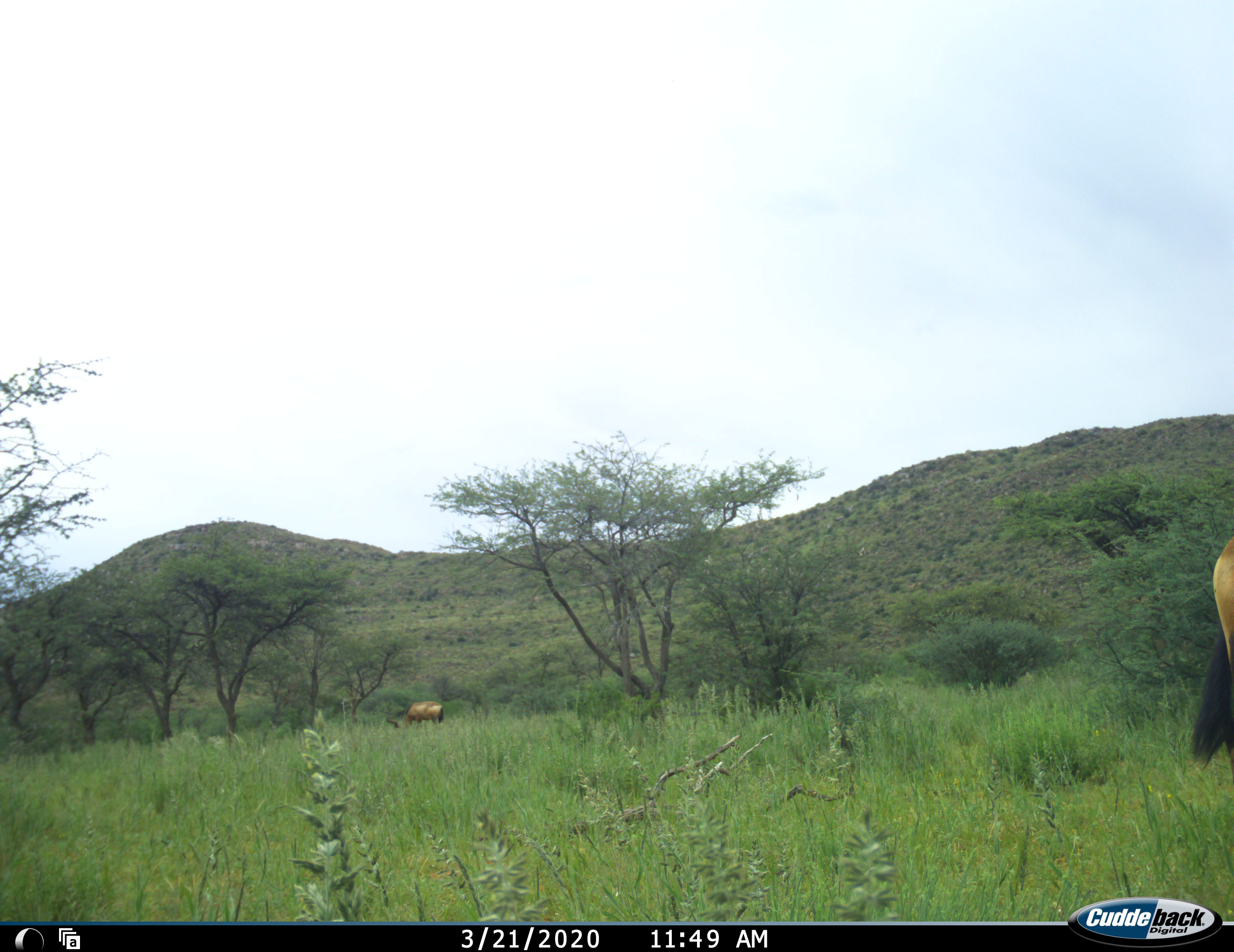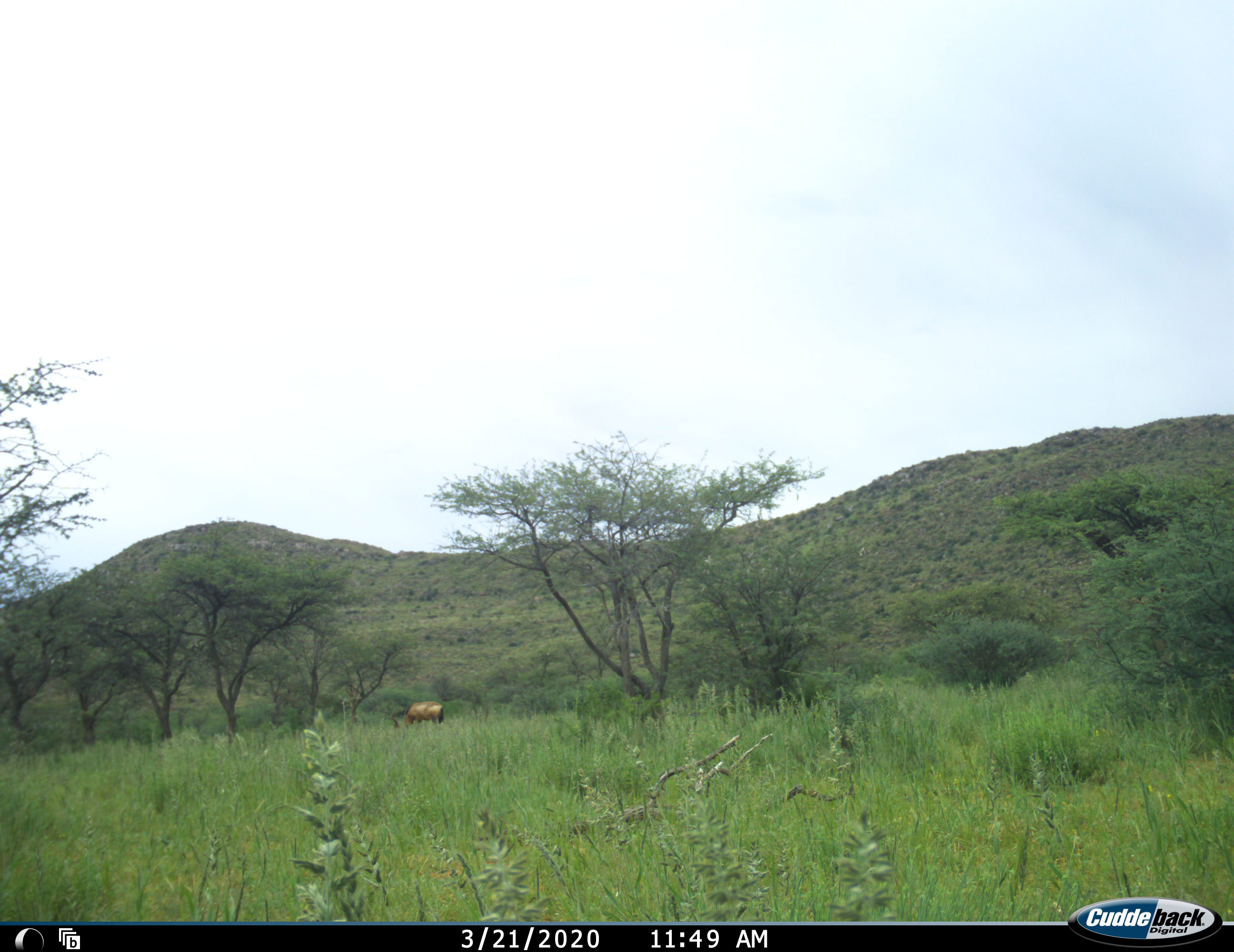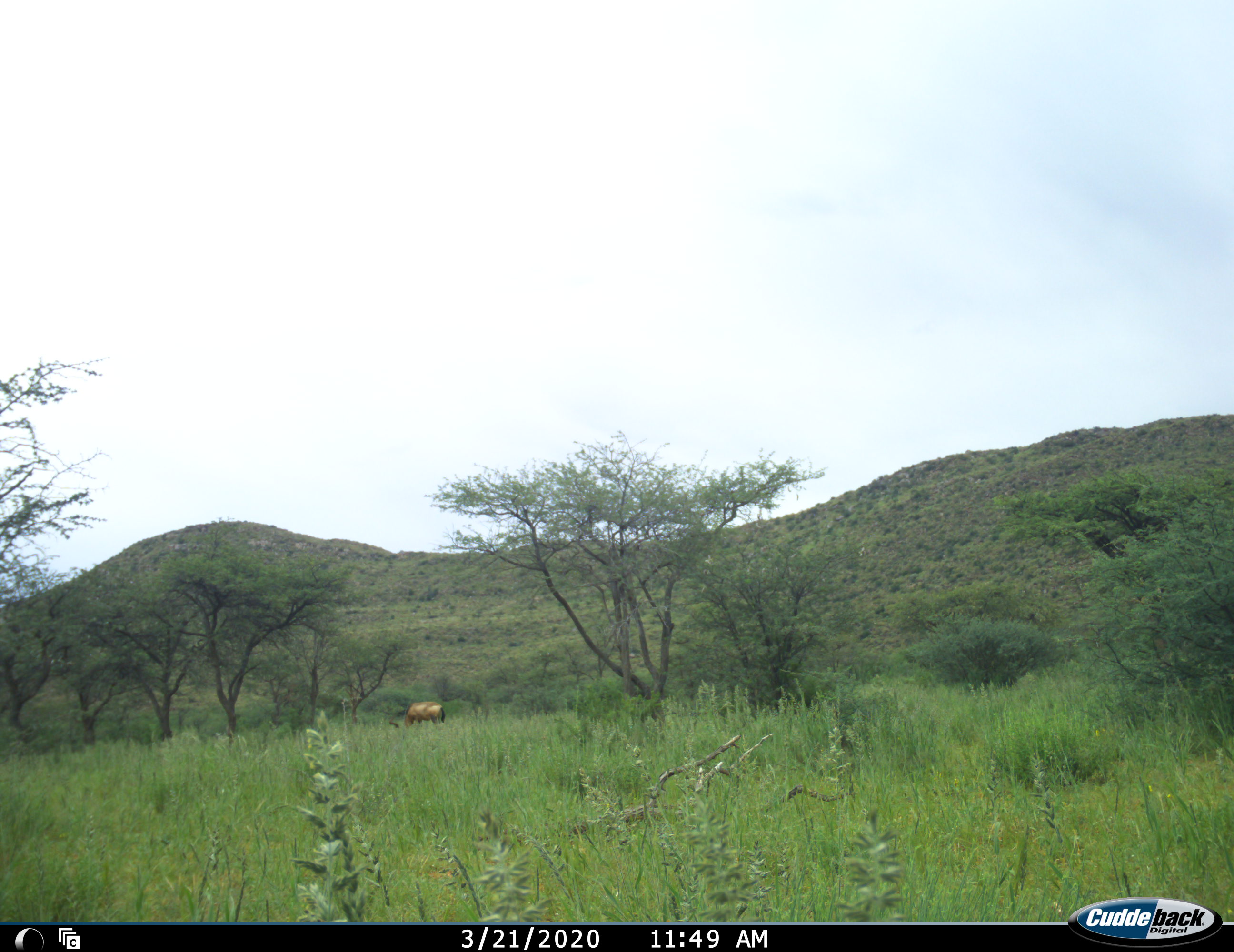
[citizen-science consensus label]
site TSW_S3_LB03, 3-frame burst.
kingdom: Animalia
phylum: Chordata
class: Mammalia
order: Artiodactyla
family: Bovidae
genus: Alcelaphus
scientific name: Alcelaphus buselaphus caama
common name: red hartebeest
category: hartebeestred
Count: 2.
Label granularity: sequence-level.